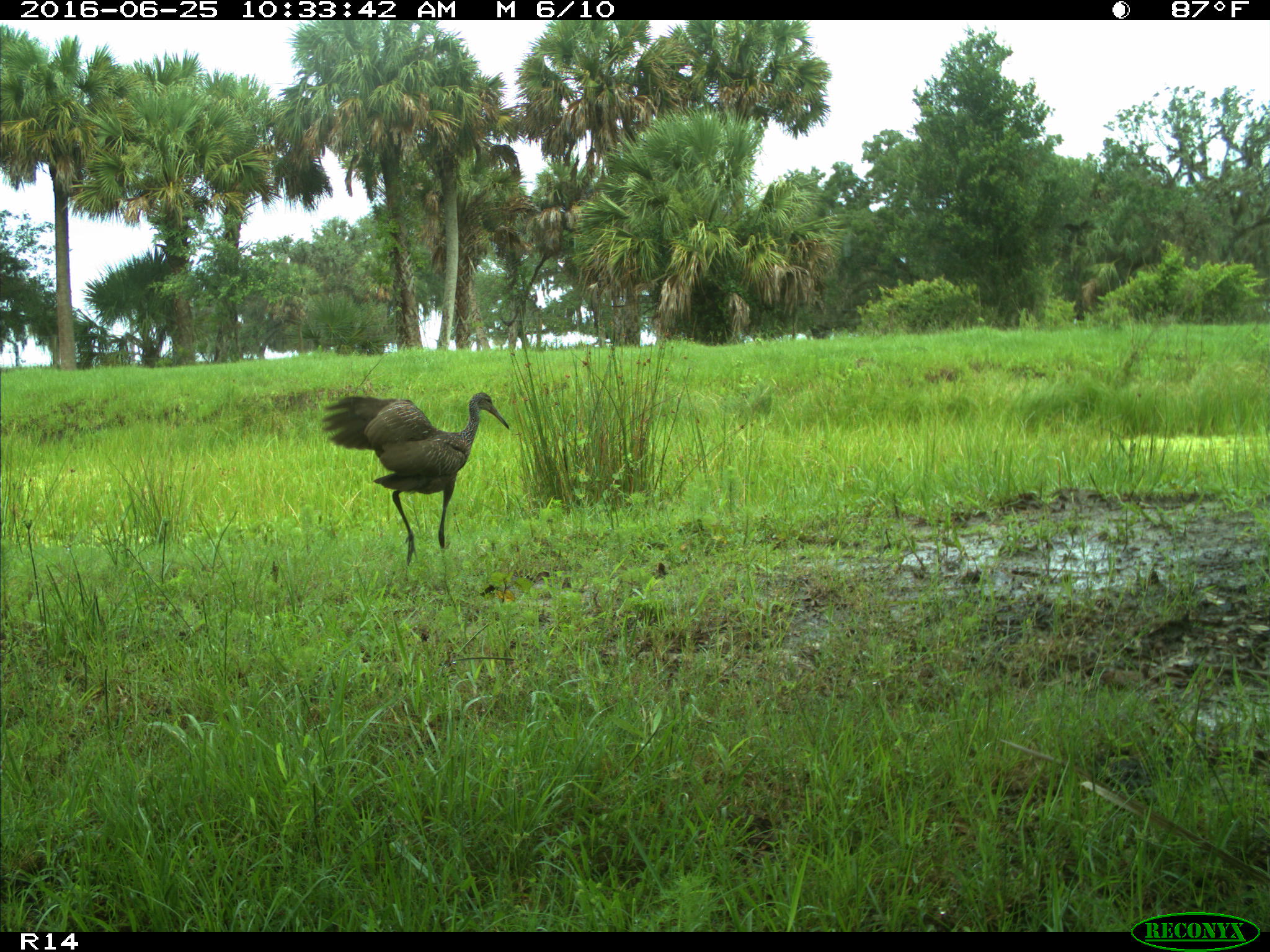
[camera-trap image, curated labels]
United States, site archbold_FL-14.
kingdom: Animalia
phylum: Chordata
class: Aves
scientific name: Aves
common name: birds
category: unidentified bird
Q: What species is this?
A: Unidentified bird (birds) (Aves).